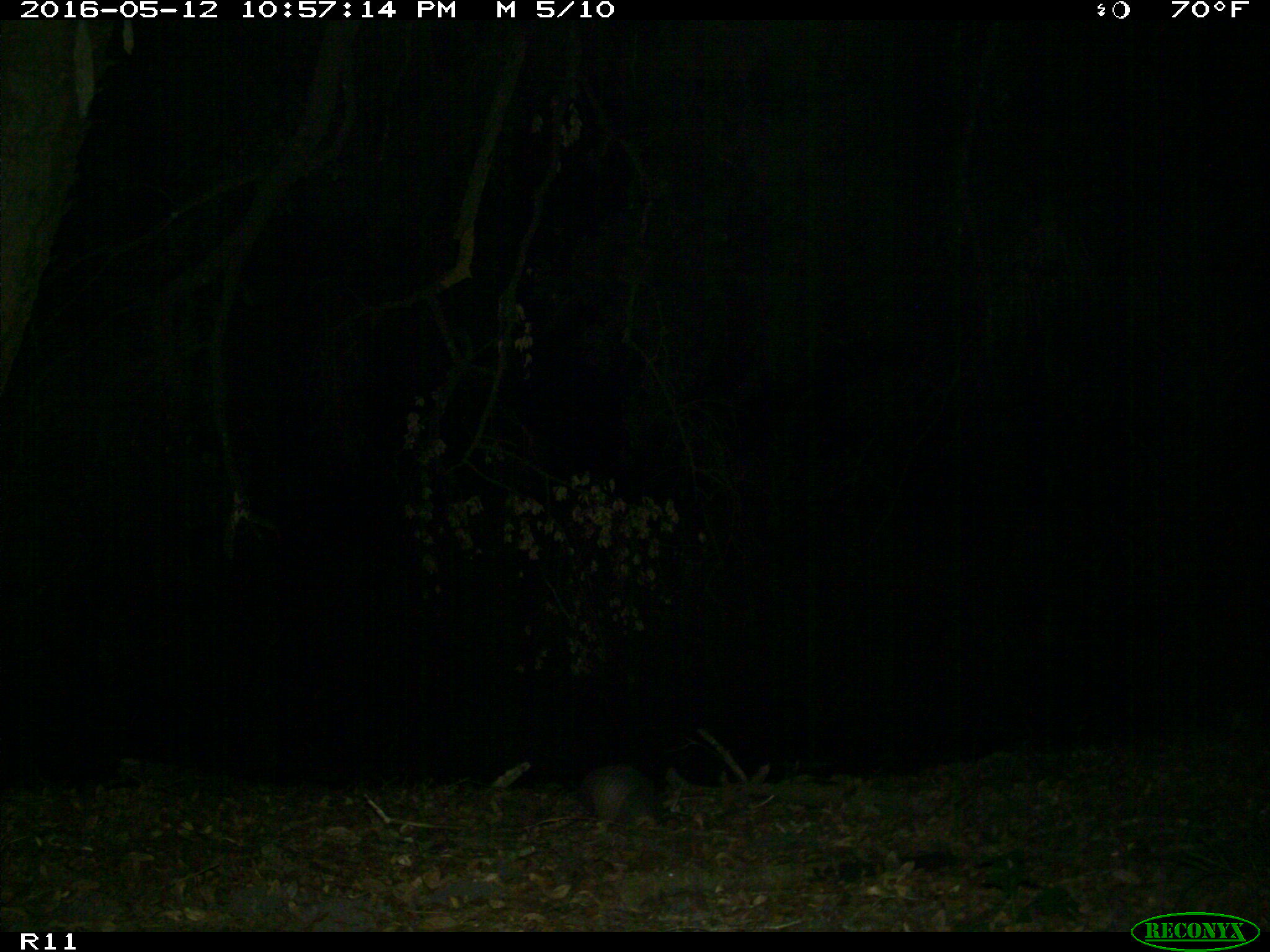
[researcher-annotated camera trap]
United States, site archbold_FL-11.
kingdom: Animalia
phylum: Chordata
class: Mammalia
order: Cingulata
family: Dasypodidae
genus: Dasypus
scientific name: Dasypus novemcinctus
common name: nine-banded armadillo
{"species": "Dasypus novemcinctus (nine-banded armadillo)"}